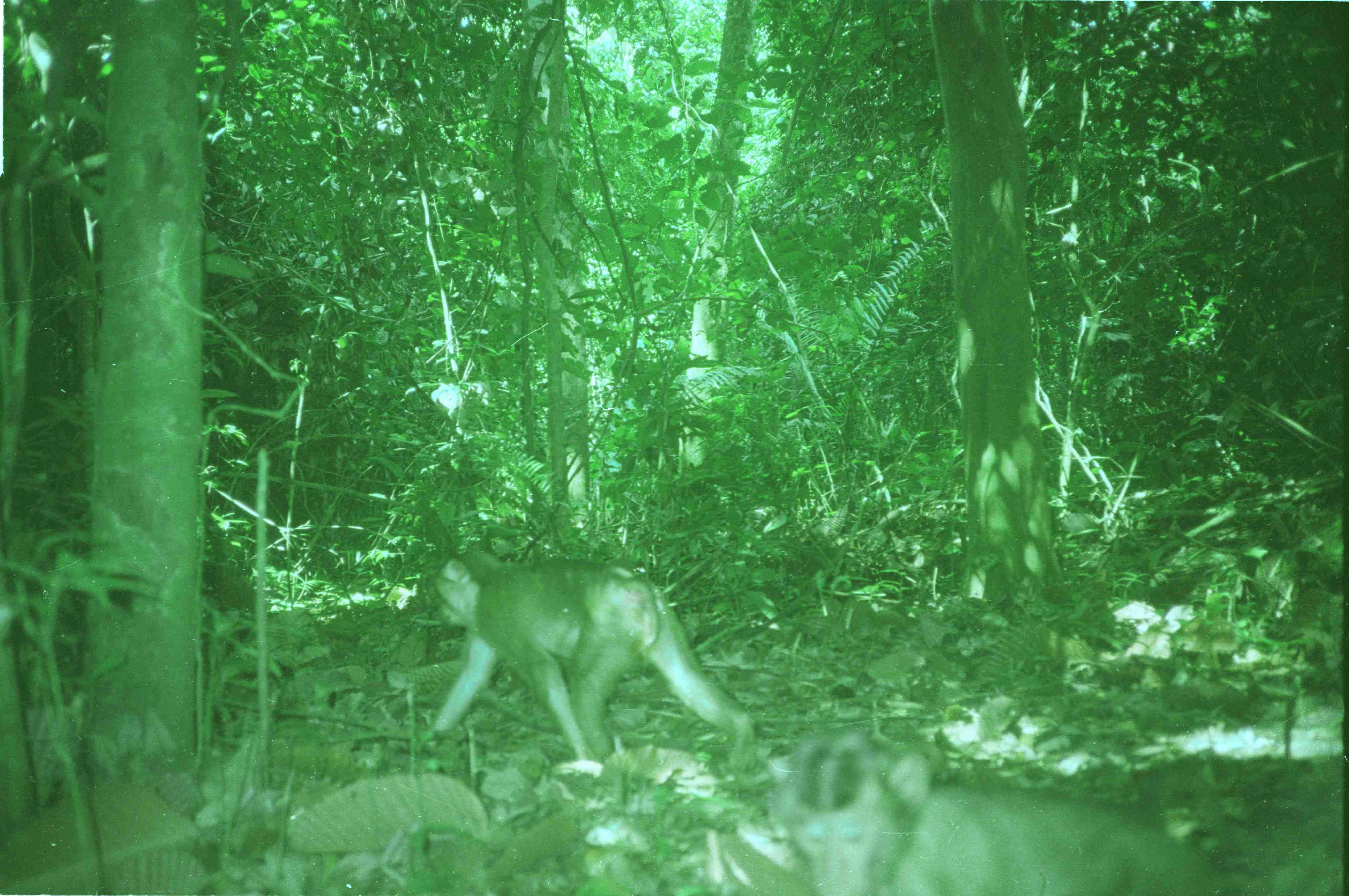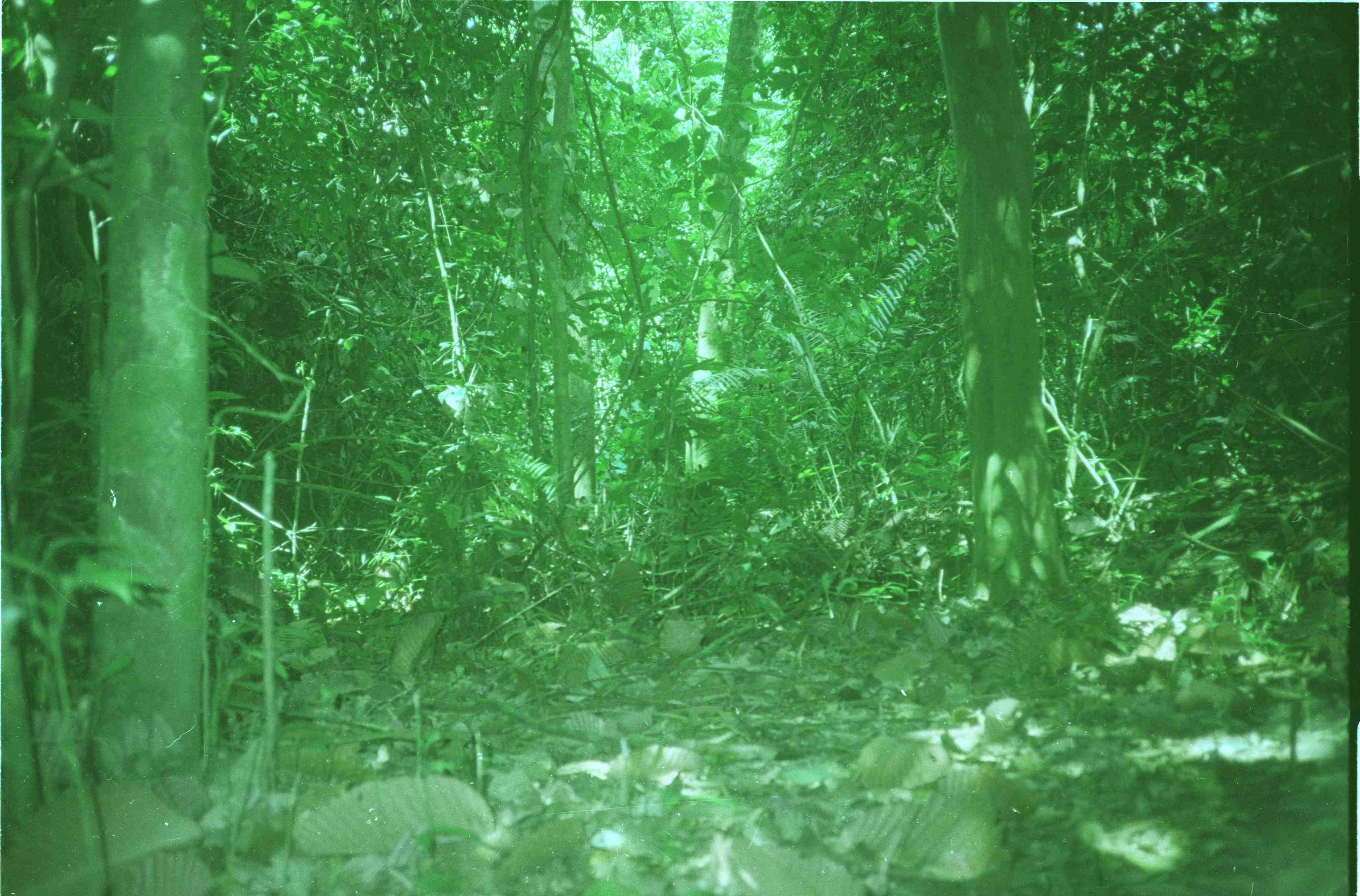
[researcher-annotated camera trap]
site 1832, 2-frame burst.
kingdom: Animalia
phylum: Chordata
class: Mammalia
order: Primates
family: Cercopithecidae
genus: Macaca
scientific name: Macaca nemestrina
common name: southern pig-tailed macaque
Macaca nemestrina (southern pig-tailed macaque), count 1.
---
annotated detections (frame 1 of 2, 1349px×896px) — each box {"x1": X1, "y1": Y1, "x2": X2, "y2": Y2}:
macaca nemestrina: {"x1": 423, "y1": 549, "x2": 759, "y2": 773}; {"x1": 775, "y1": 728, "x2": 1220, "y2": 895}